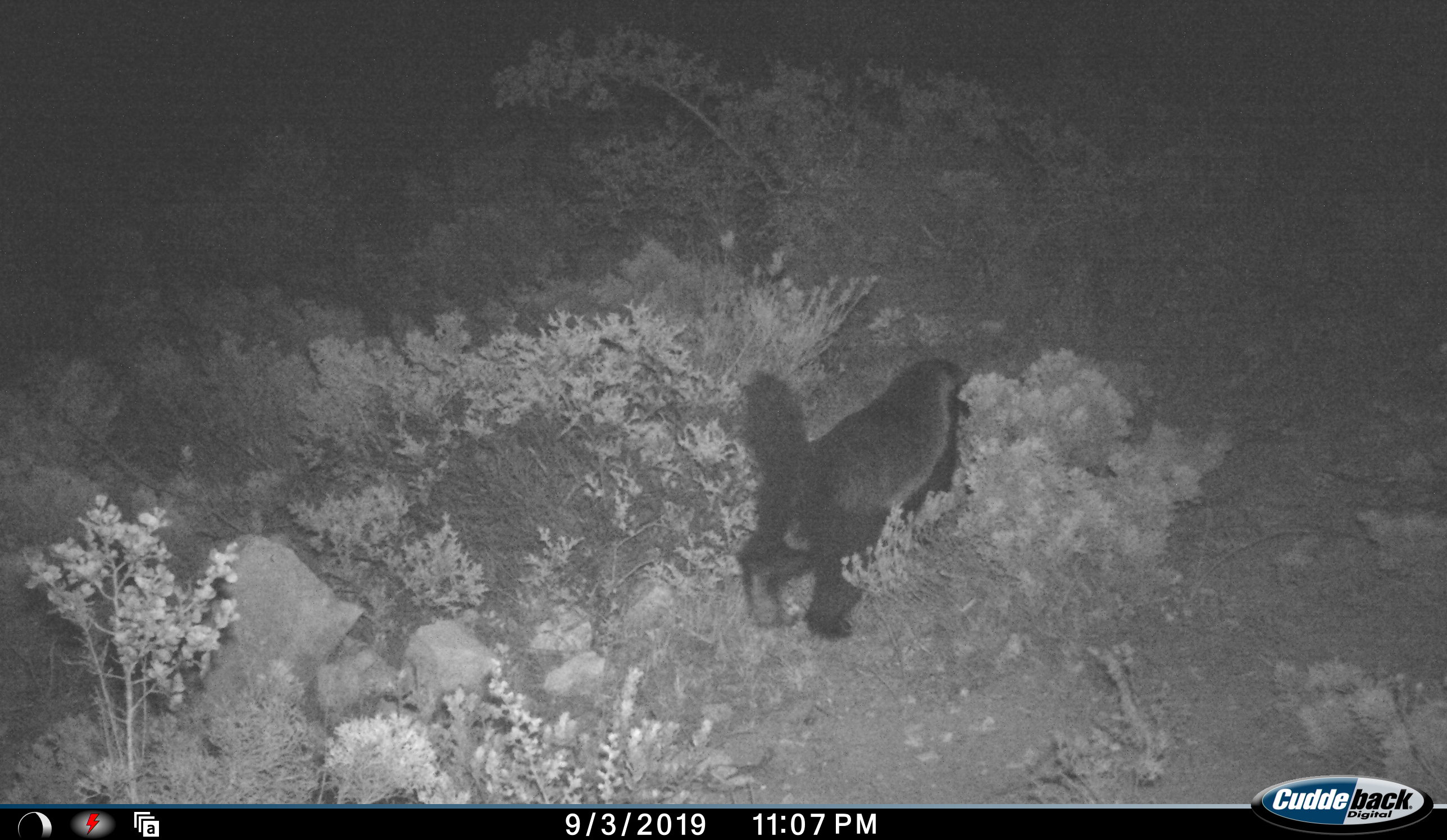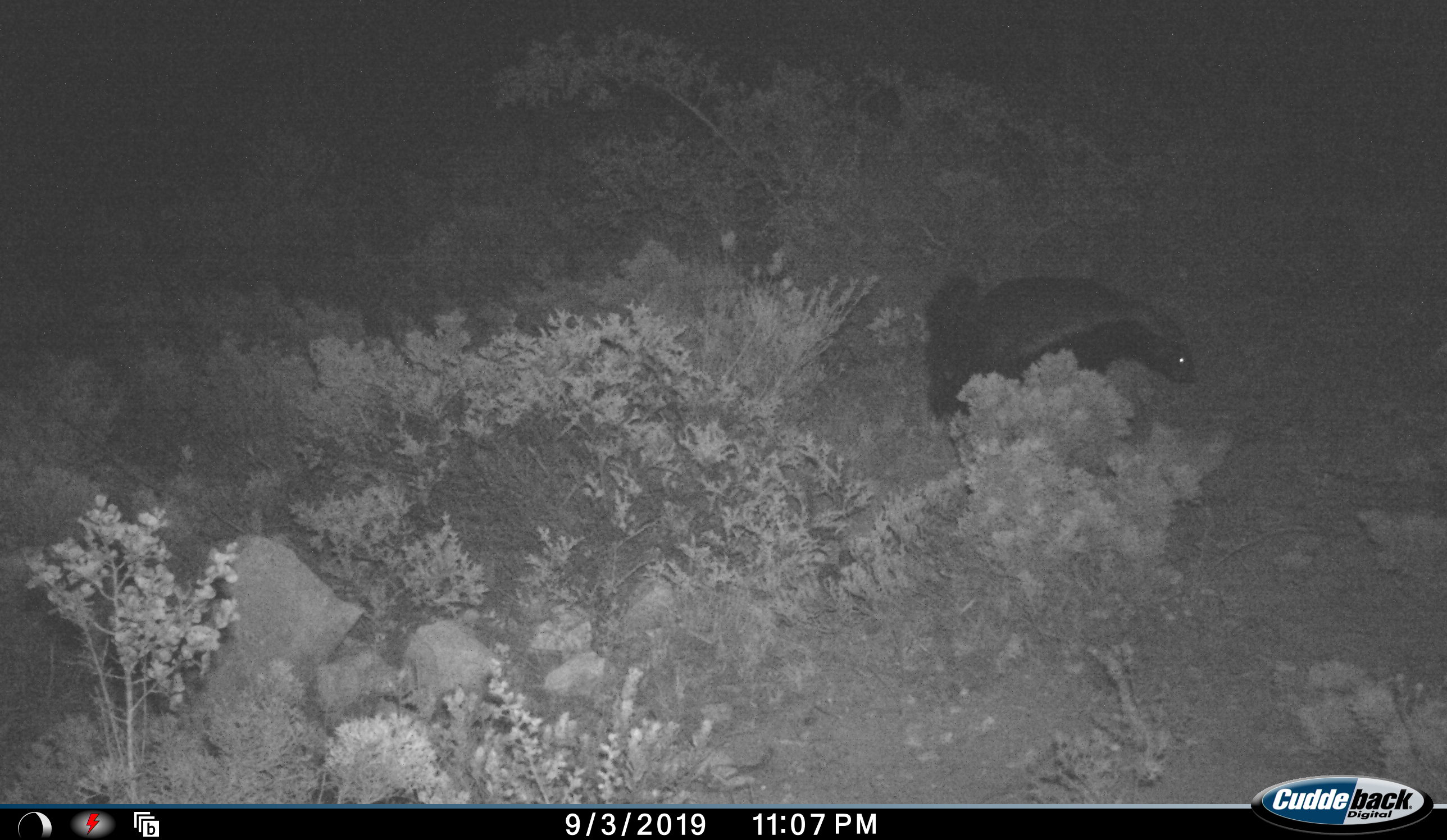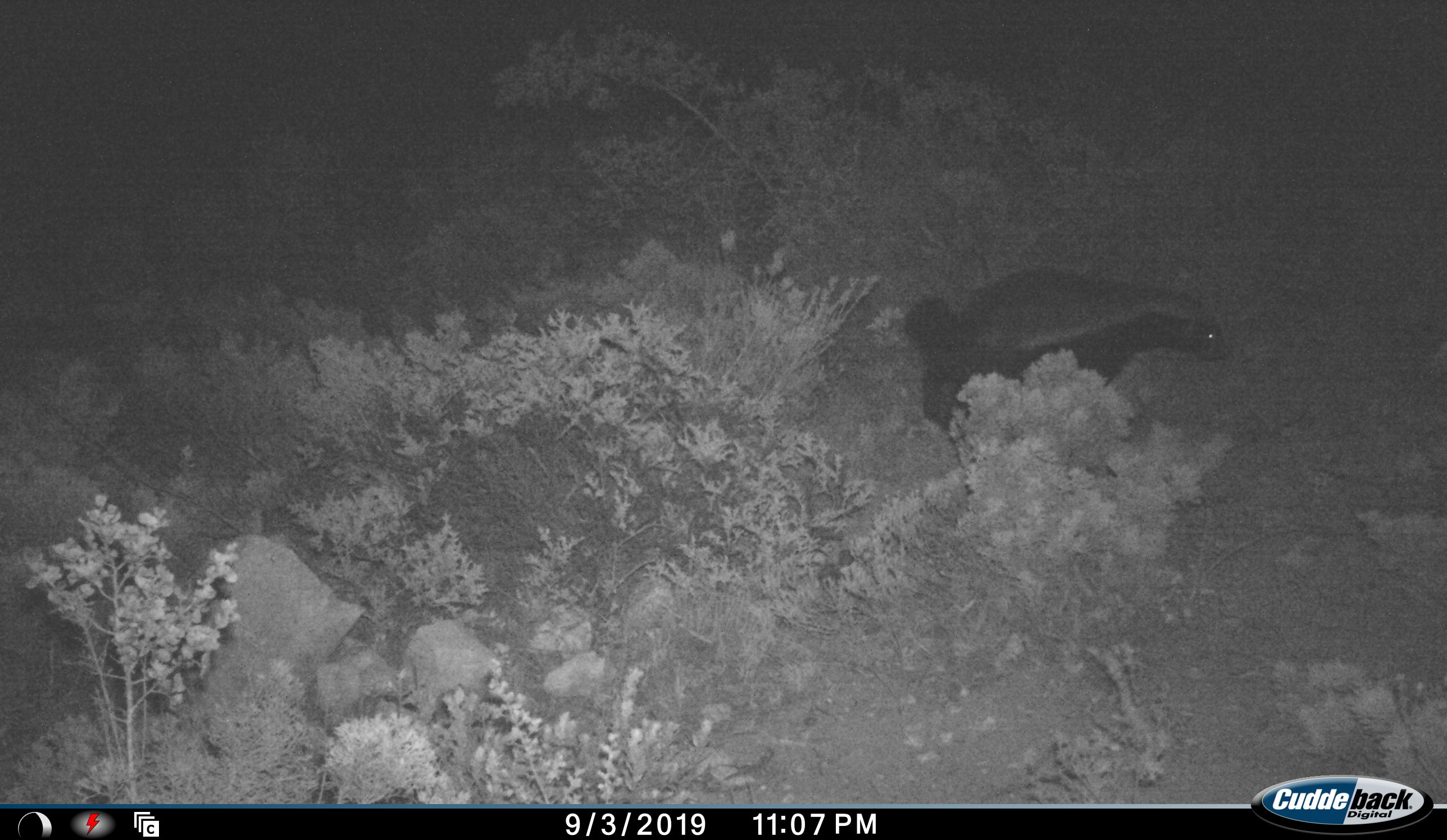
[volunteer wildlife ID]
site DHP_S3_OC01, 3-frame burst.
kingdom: Animalia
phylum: Chordata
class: Mammalia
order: Carnivora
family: Mustelidae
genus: Mellivora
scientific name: Mellivora capensis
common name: honey badger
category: honeybadger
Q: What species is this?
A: Honeybadger (honey badger) (Mellivora capensis).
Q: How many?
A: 1.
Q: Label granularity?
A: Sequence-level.